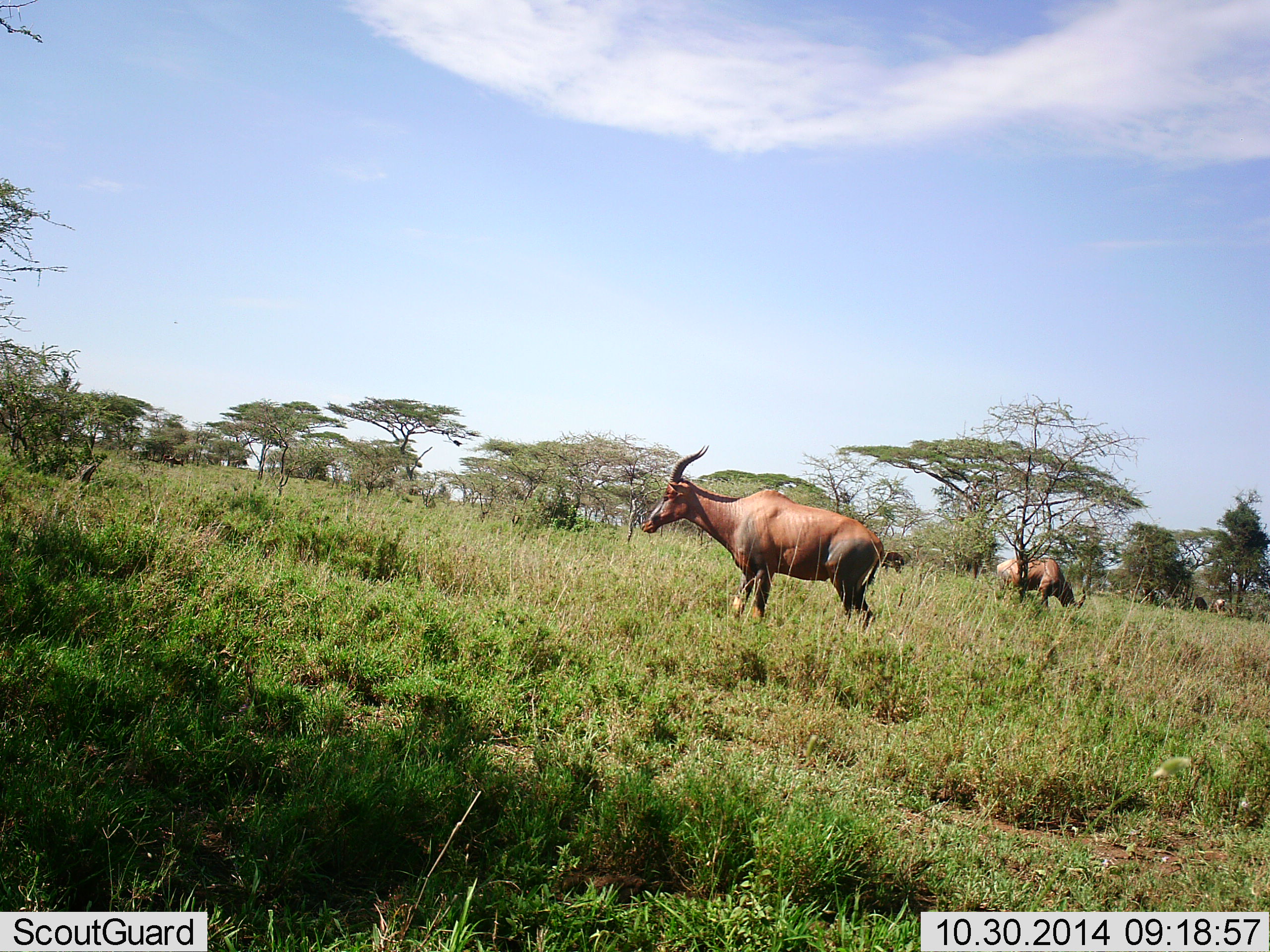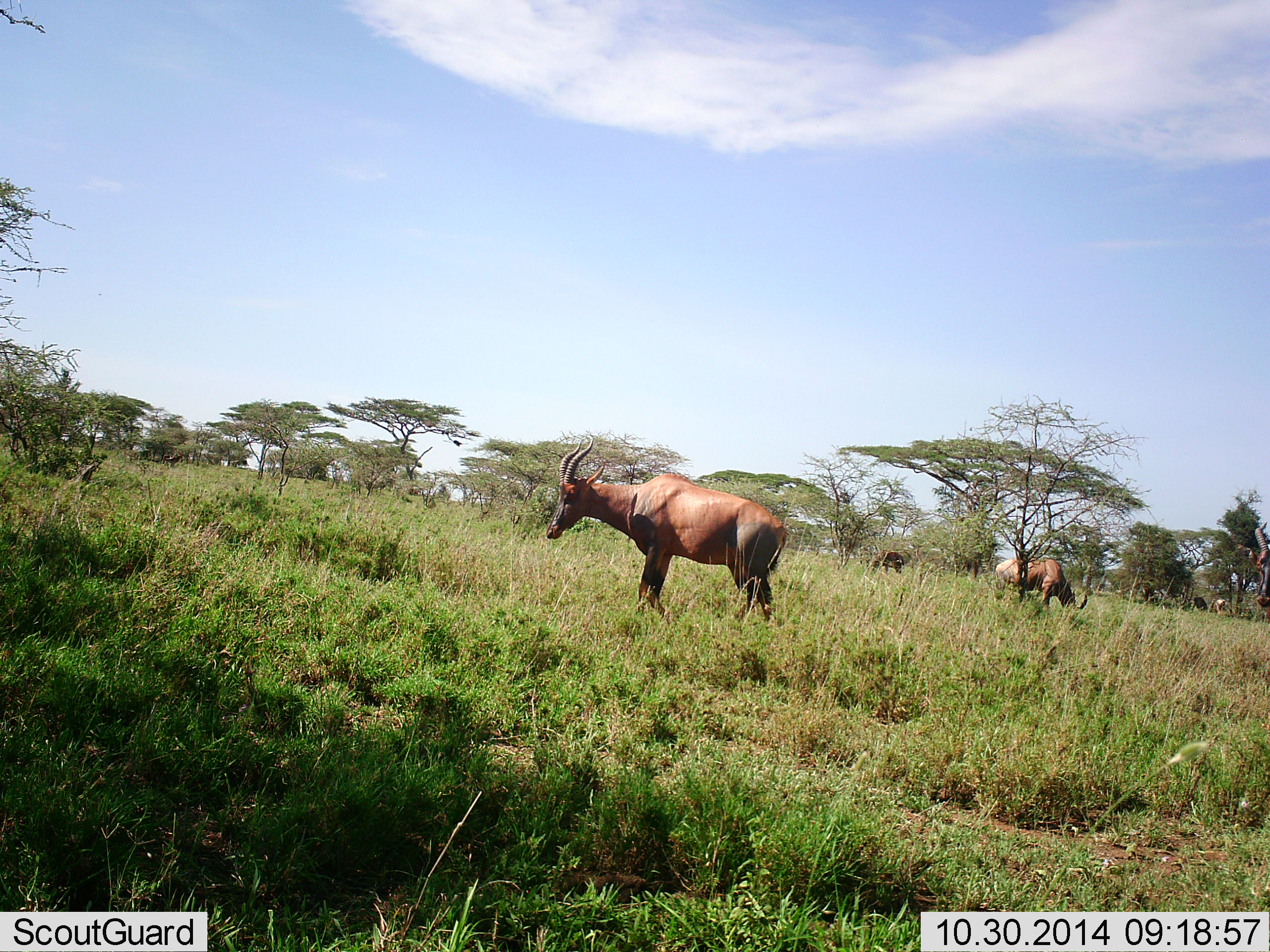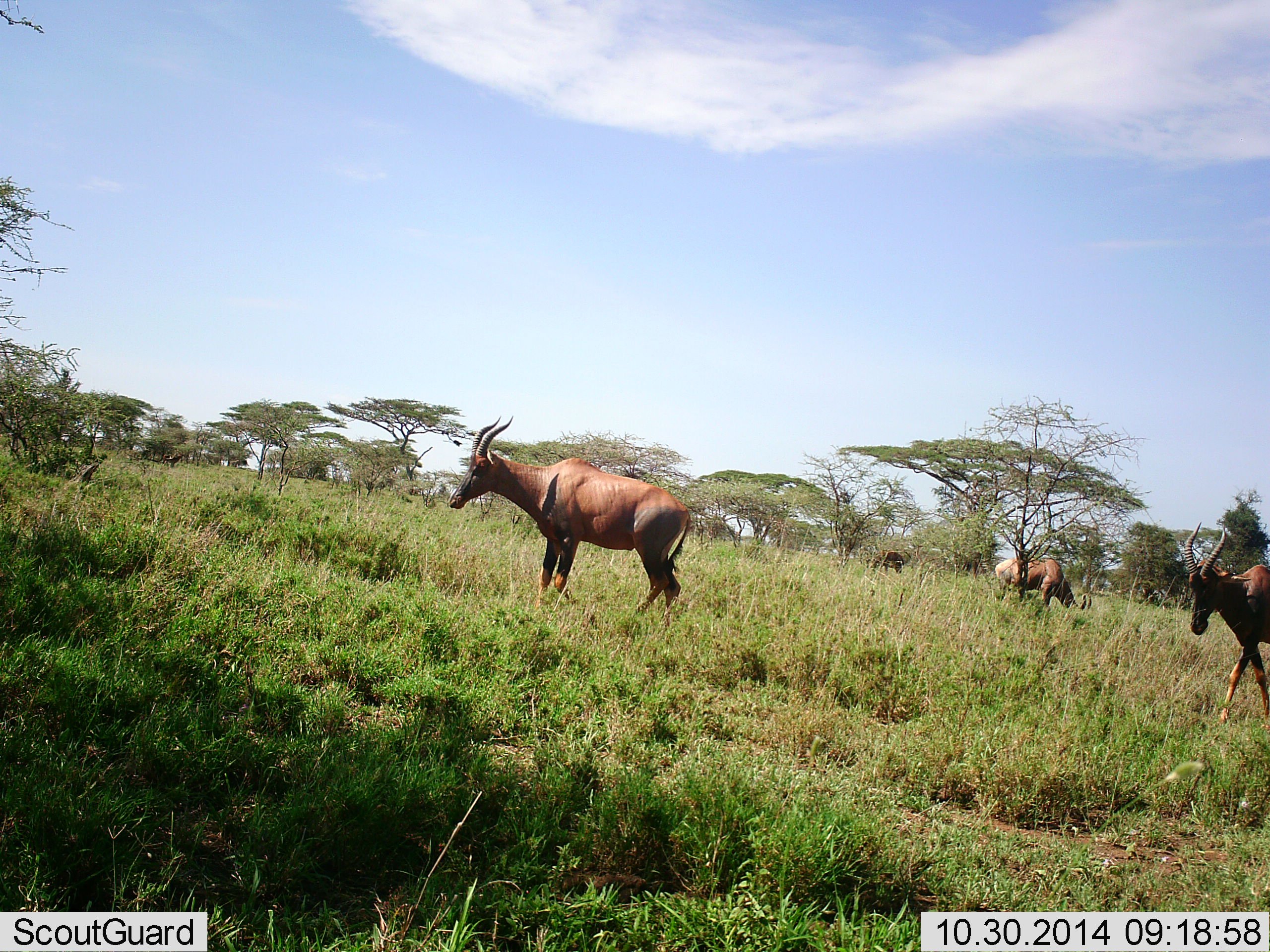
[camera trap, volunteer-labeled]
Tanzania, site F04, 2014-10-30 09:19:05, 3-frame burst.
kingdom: Animalia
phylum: Chordata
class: Mammalia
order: Artiodactyla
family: Bovidae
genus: Damaliscus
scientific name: Damaliscus lunatus jimela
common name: topi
Topi (Damaliscus lunatus jimela), count 4. Behavior (volunteer vote fractions): standing 40%, resting 0%, moving 50%, interacting 0%. Young present (vote fraction): 0%. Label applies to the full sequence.